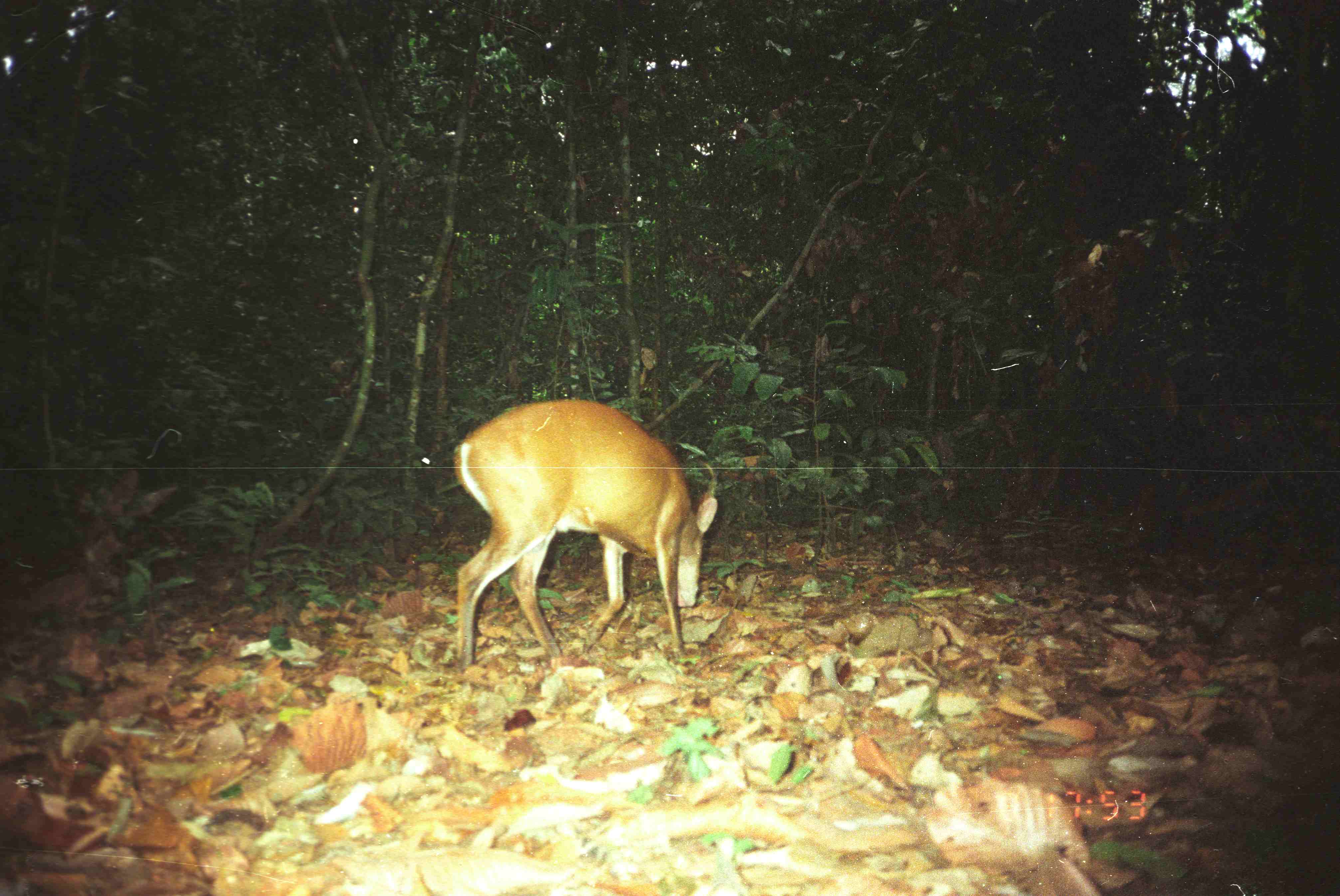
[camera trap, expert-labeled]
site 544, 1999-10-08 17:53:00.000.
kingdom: Animalia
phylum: Chordata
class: Mammalia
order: Artiodactyla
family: Cervidae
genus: Muntiacus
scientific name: Muntiacus muntjak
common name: southern red muntjac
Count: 1.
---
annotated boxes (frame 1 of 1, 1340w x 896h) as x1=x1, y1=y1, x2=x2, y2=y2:
muntiacus muntjak: x1=451, y1=399, x2=717, y2=670